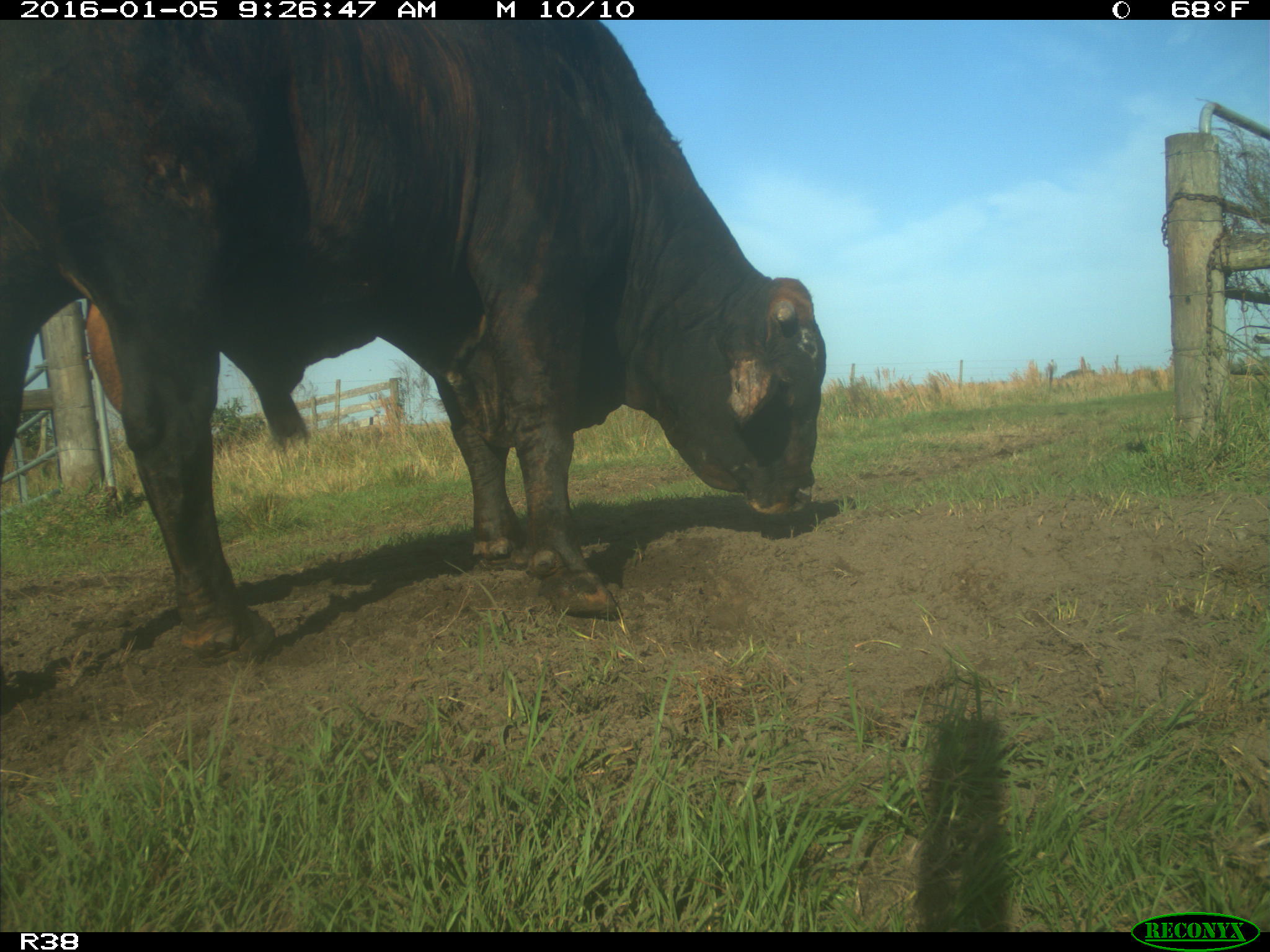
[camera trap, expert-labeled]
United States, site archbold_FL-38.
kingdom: Animalia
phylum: Chordata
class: Mammalia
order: Artiodactyla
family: Bovidae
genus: Bos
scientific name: Bos taurus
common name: domestic cow